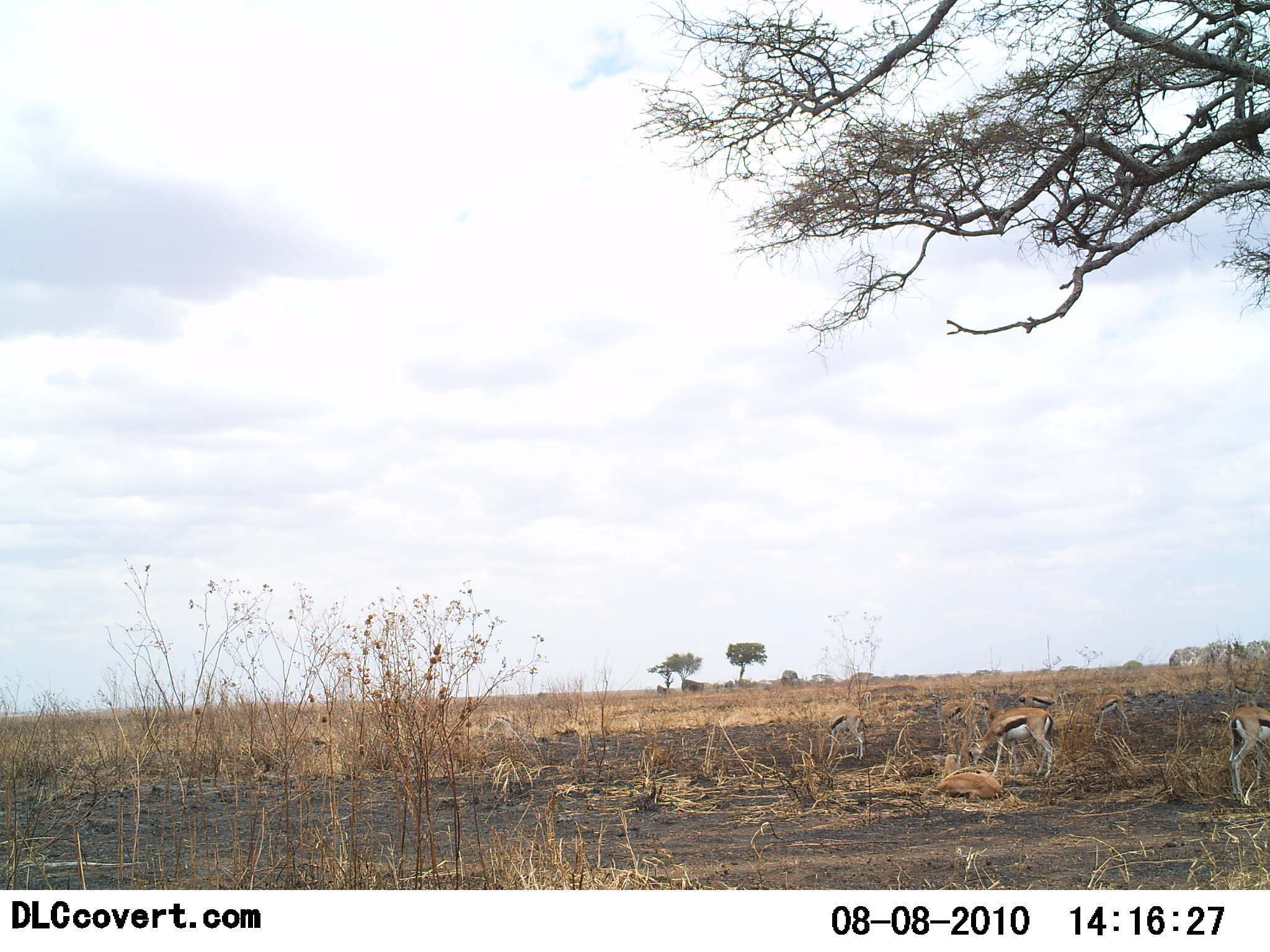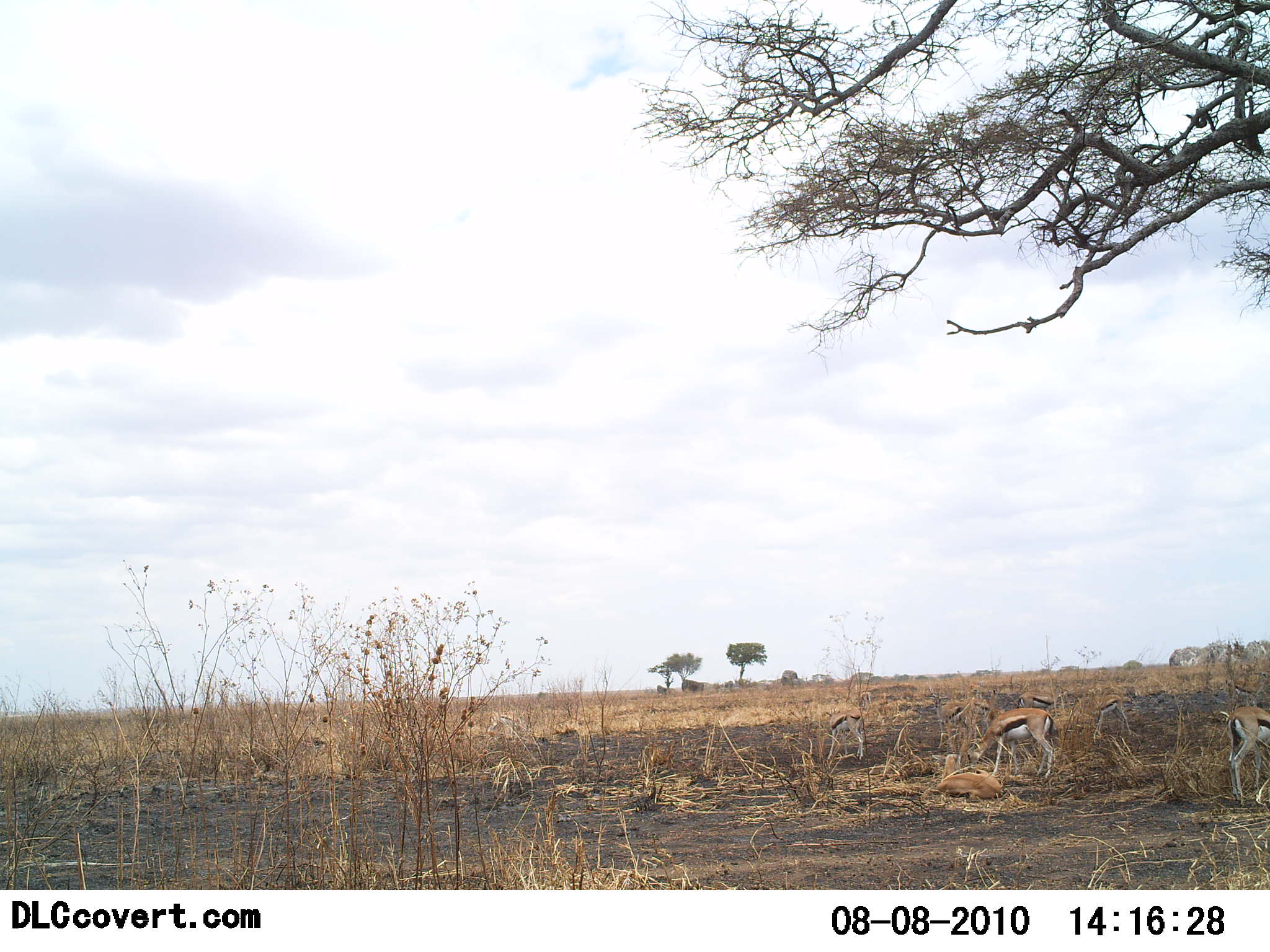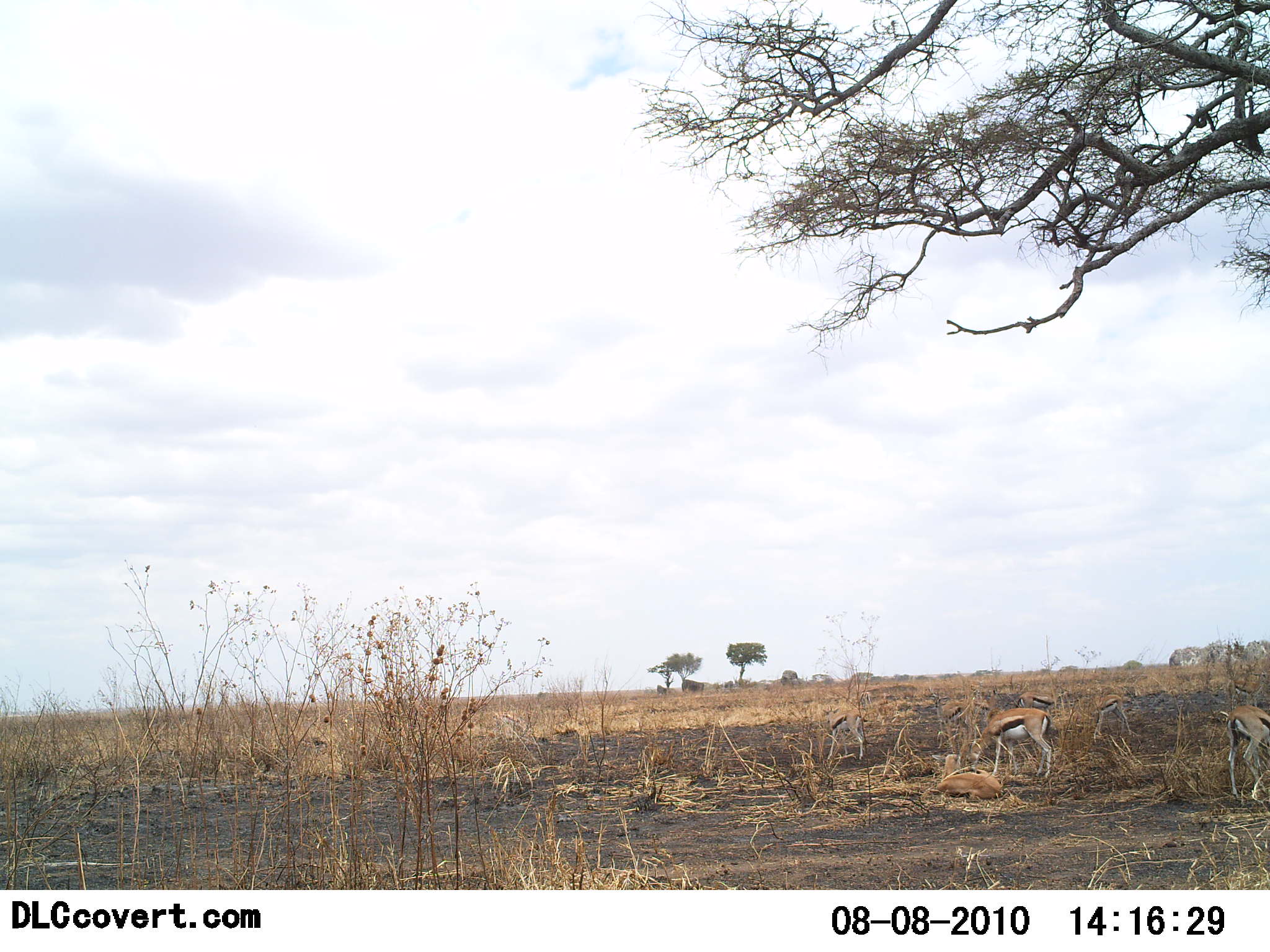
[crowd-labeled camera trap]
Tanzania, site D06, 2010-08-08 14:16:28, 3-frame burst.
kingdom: Animalia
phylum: Chordata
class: Mammalia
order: Artiodactyla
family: Bovidae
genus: Eudorcas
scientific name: Eudorcas thomsonii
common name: thomson's gazelle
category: gazellethomsons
Gazellethomsons (thomson's gazelle) (Eudorcas thomsonii), count 7. Behavior (volunteer vote fractions): standing 63%, resting 21%, moving 11%, interacting 0%. Young present (vote fraction): 0%. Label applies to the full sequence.